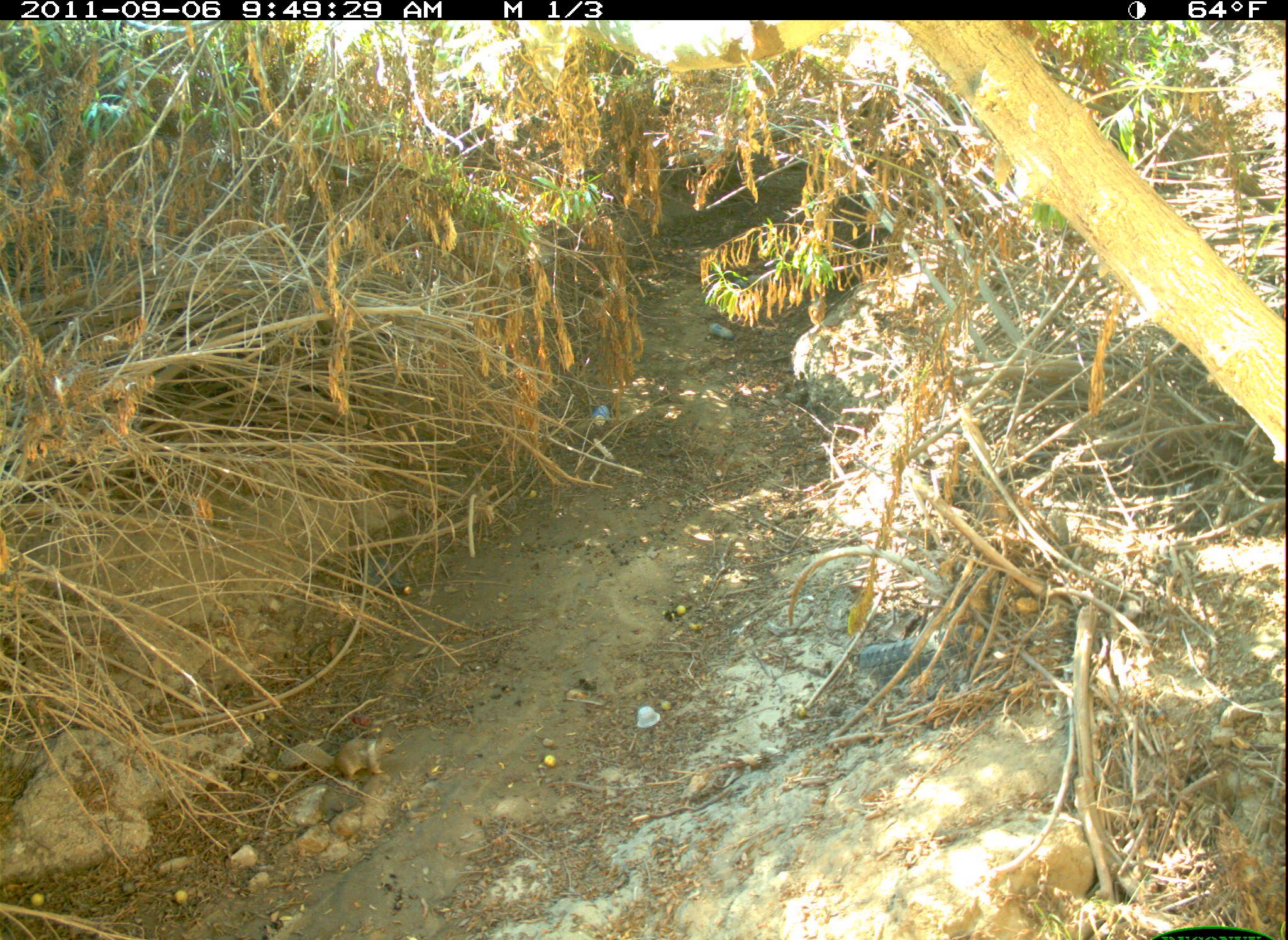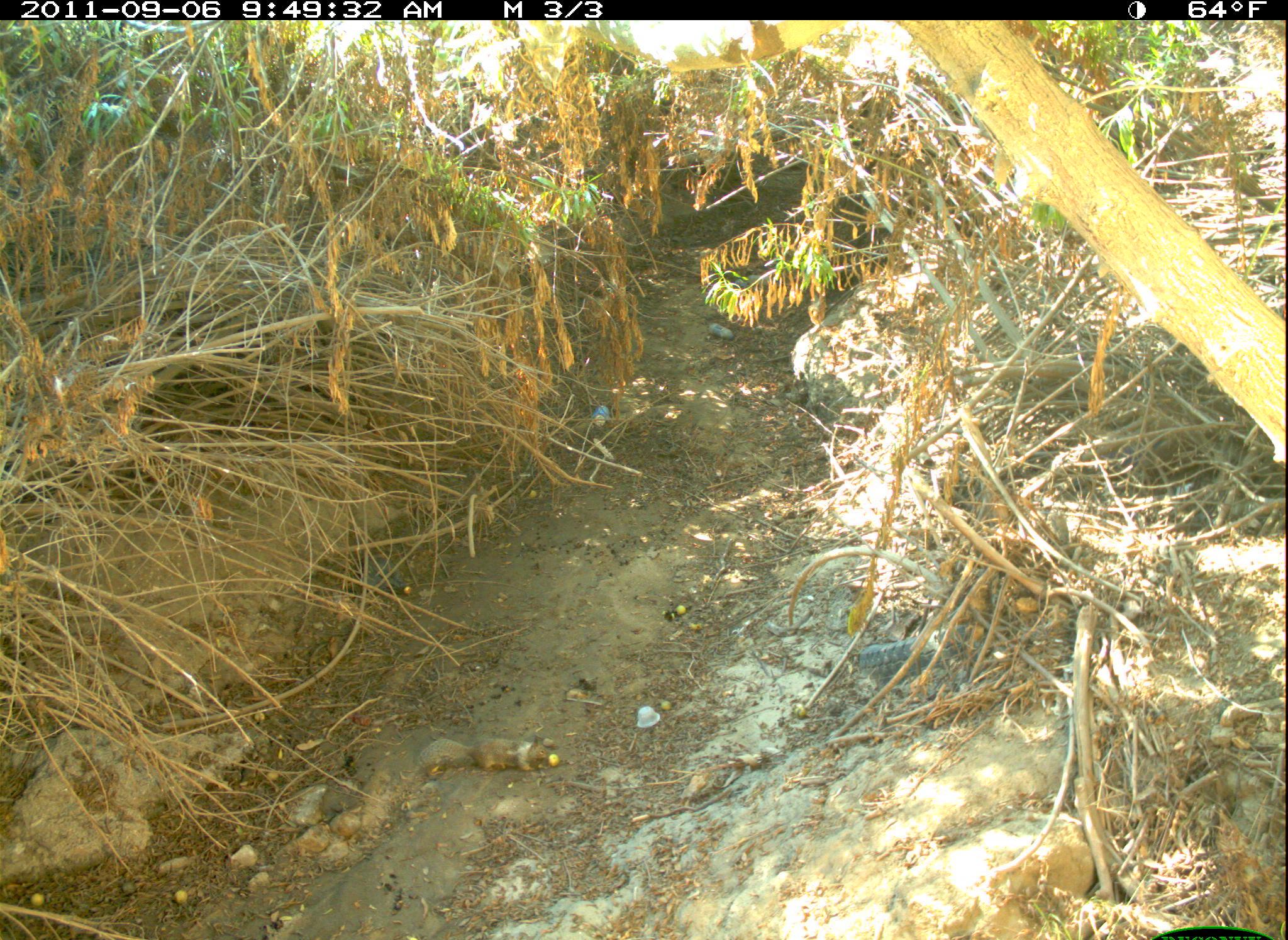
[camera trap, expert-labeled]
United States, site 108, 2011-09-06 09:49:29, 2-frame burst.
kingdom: Animalia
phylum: Chordata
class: Mammalia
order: Rodentia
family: Sciuridae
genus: Sciurus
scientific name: Sciurus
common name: squirrel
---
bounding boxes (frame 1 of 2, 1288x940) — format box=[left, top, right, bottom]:
squirrel: box=[272, 718, 409, 786]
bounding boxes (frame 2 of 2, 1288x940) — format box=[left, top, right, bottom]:
squirrel: box=[406, 725, 565, 784]